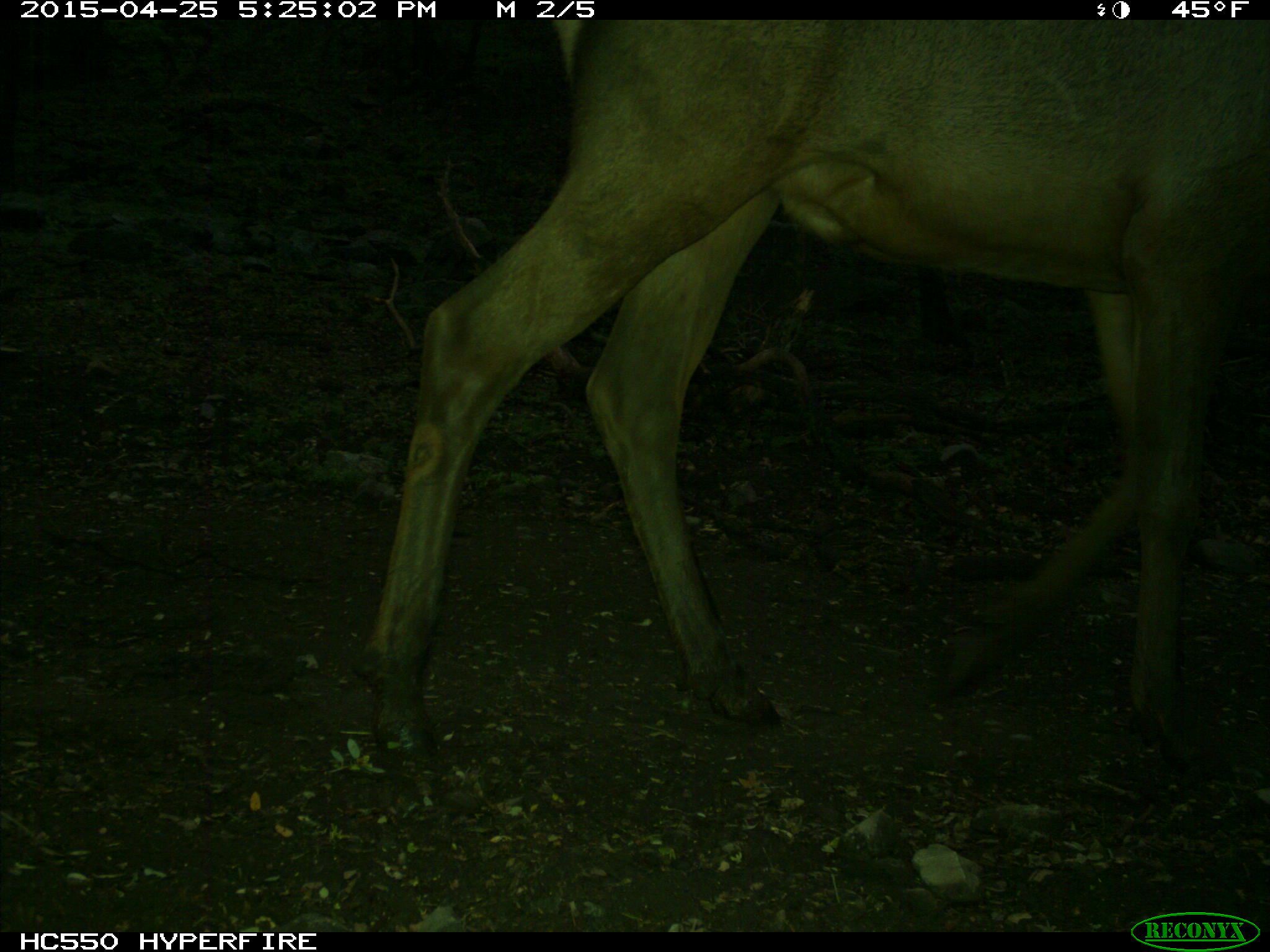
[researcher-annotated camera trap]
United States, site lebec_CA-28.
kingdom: Animalia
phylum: Chordata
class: Mammalia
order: Artiodactyla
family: Cervidae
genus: Cervus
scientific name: Cervus canadensis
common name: elk